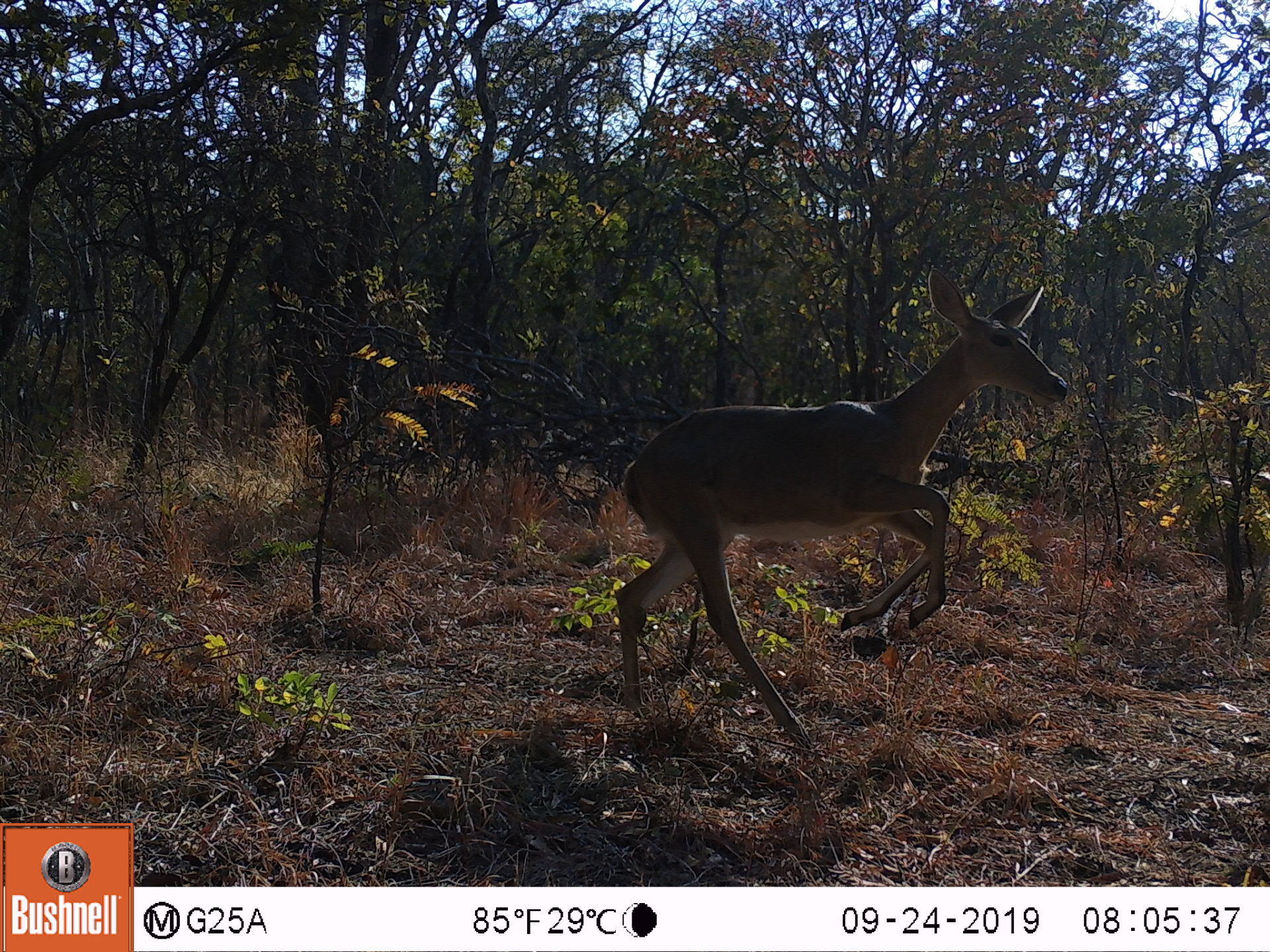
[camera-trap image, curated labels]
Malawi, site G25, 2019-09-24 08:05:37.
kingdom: Animalia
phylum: Chordata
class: Mammalia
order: Artiodactyla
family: Bovidae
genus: Redunca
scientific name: Redunca arundinum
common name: southern reedbuck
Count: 1.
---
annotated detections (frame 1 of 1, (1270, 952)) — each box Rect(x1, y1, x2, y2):
southern reedbuck: Rect(610, 270, 1076, 760)